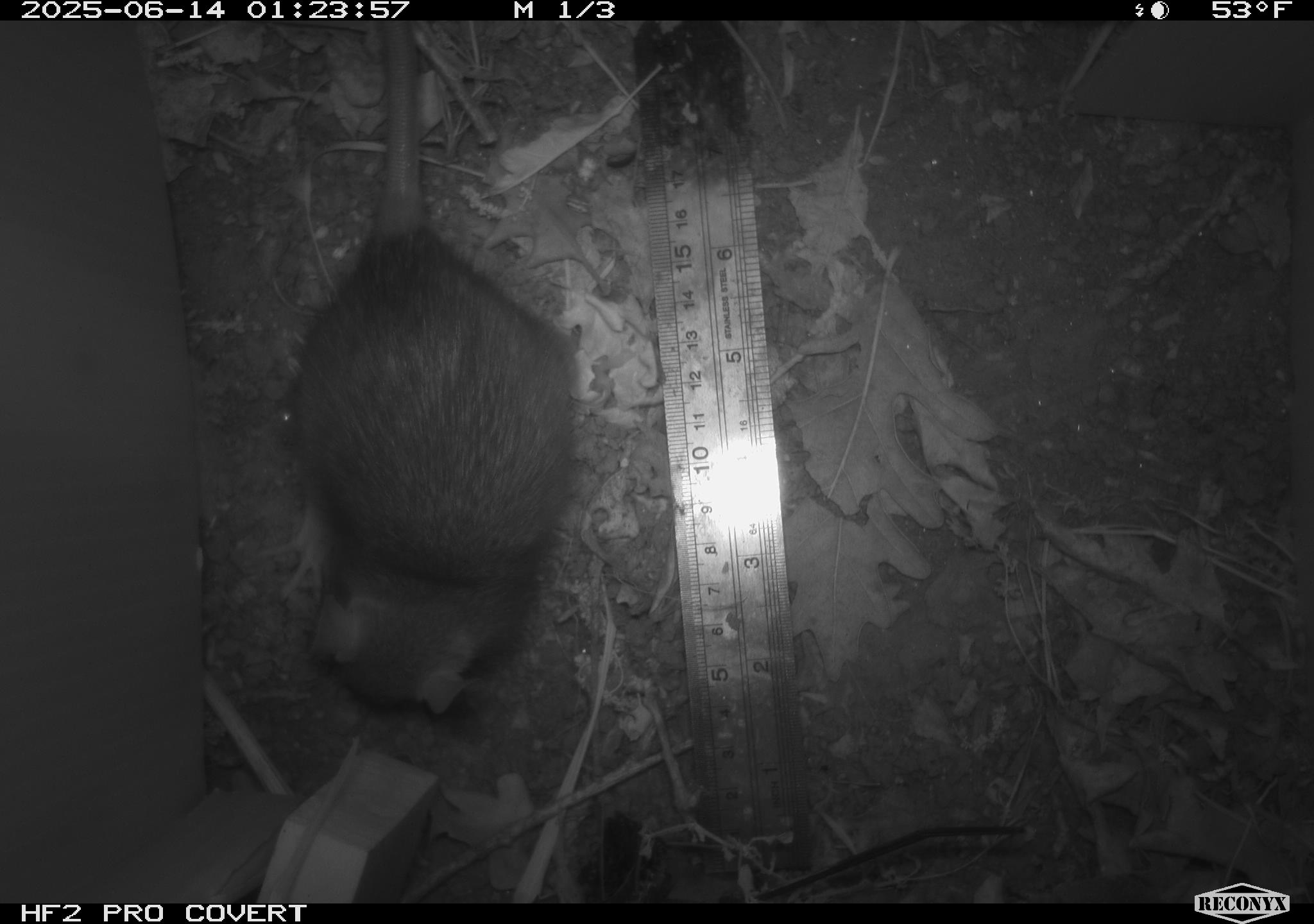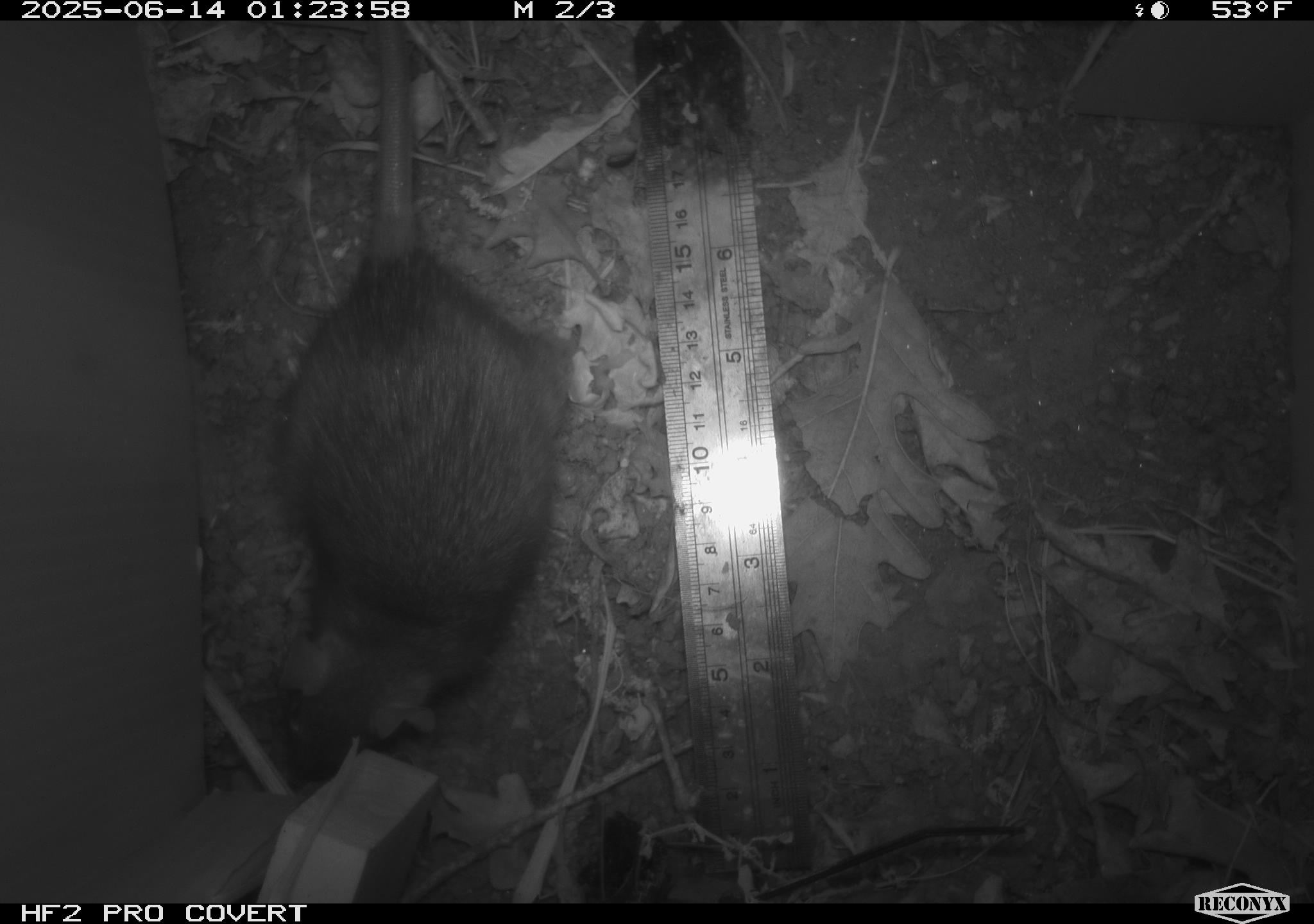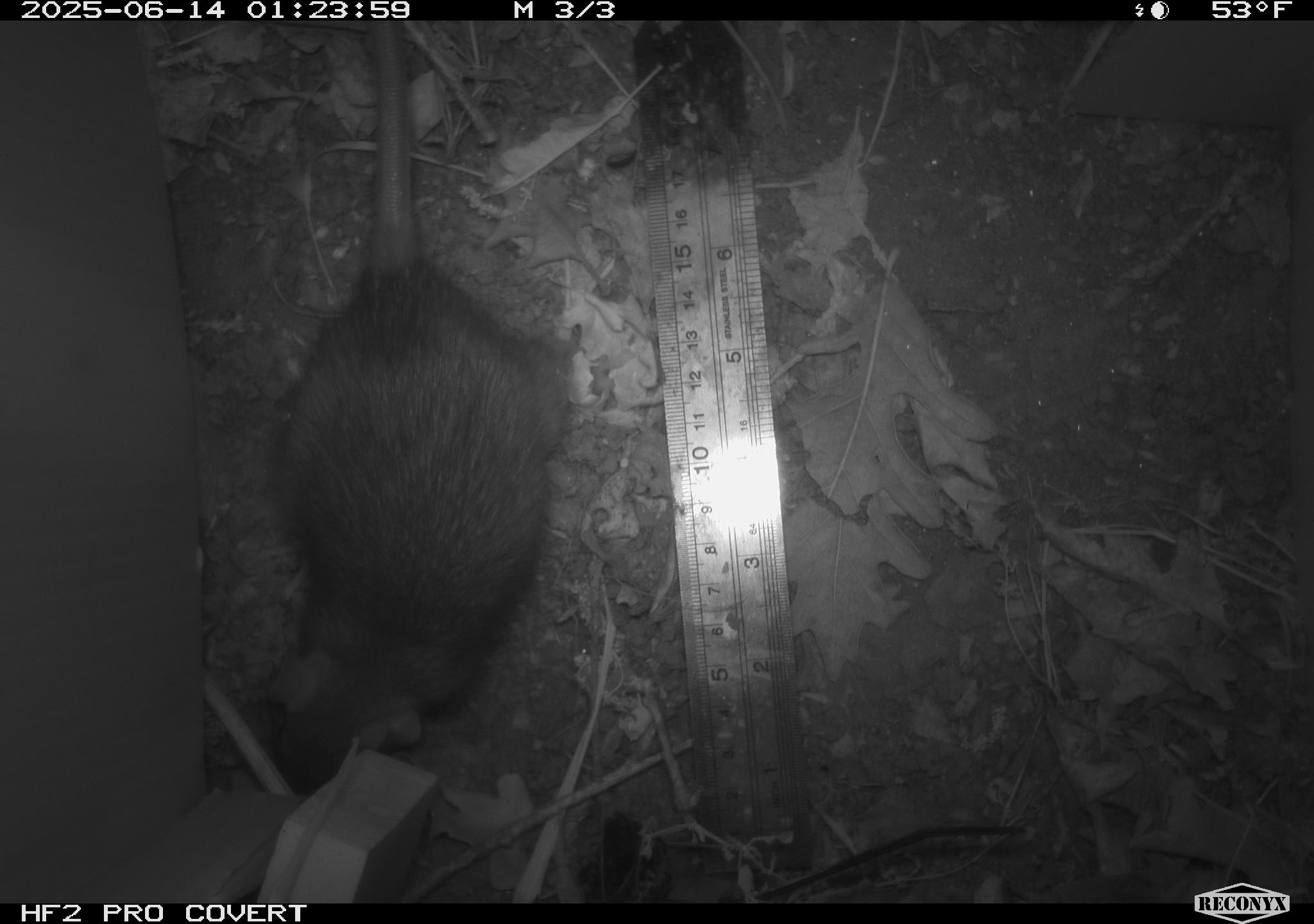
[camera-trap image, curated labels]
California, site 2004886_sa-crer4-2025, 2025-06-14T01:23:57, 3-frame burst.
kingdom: Animalia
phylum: Chordata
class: Mammalia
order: Rodentia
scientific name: Rodentia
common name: rodent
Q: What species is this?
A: Rodent (Rodentia).